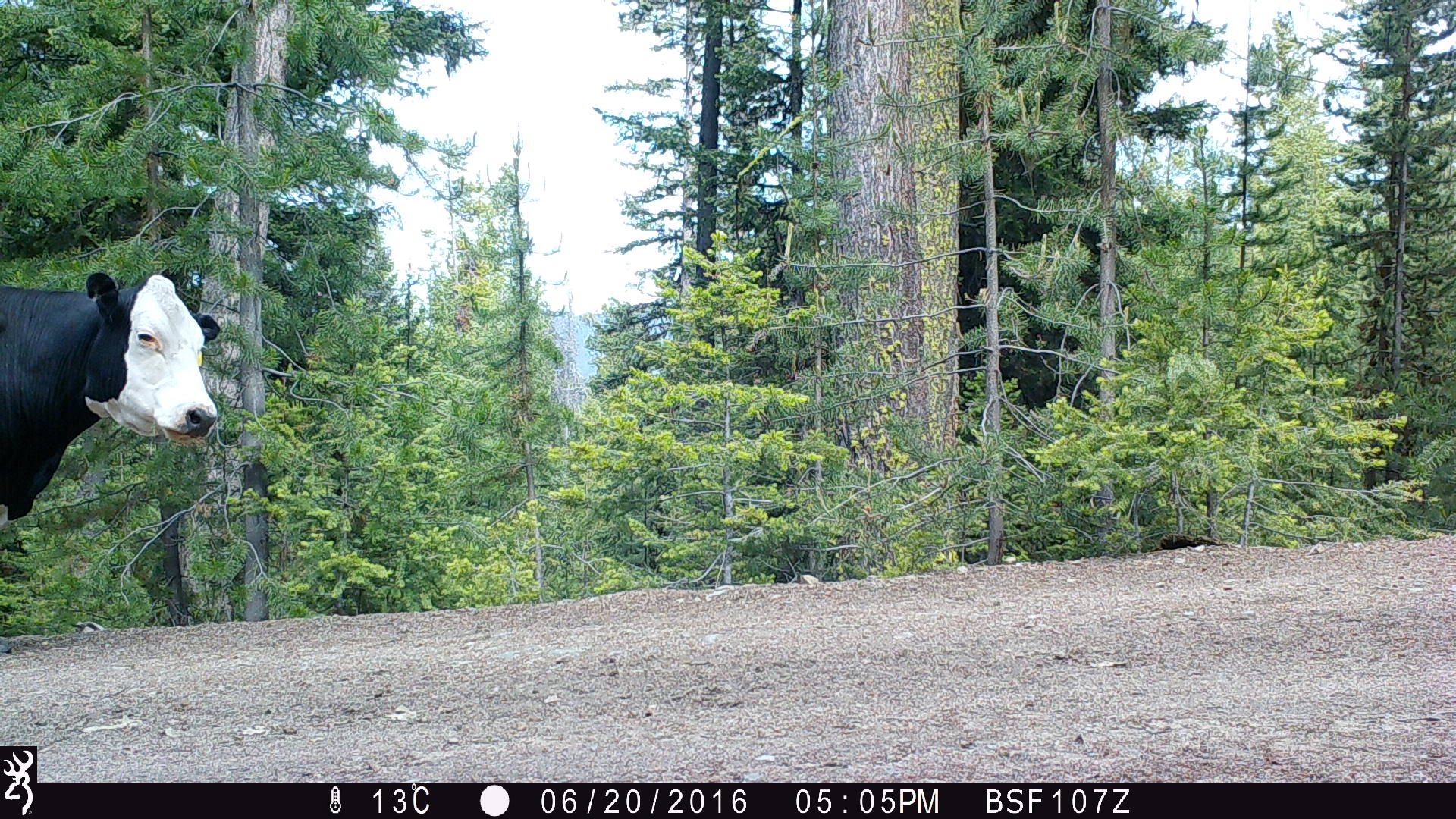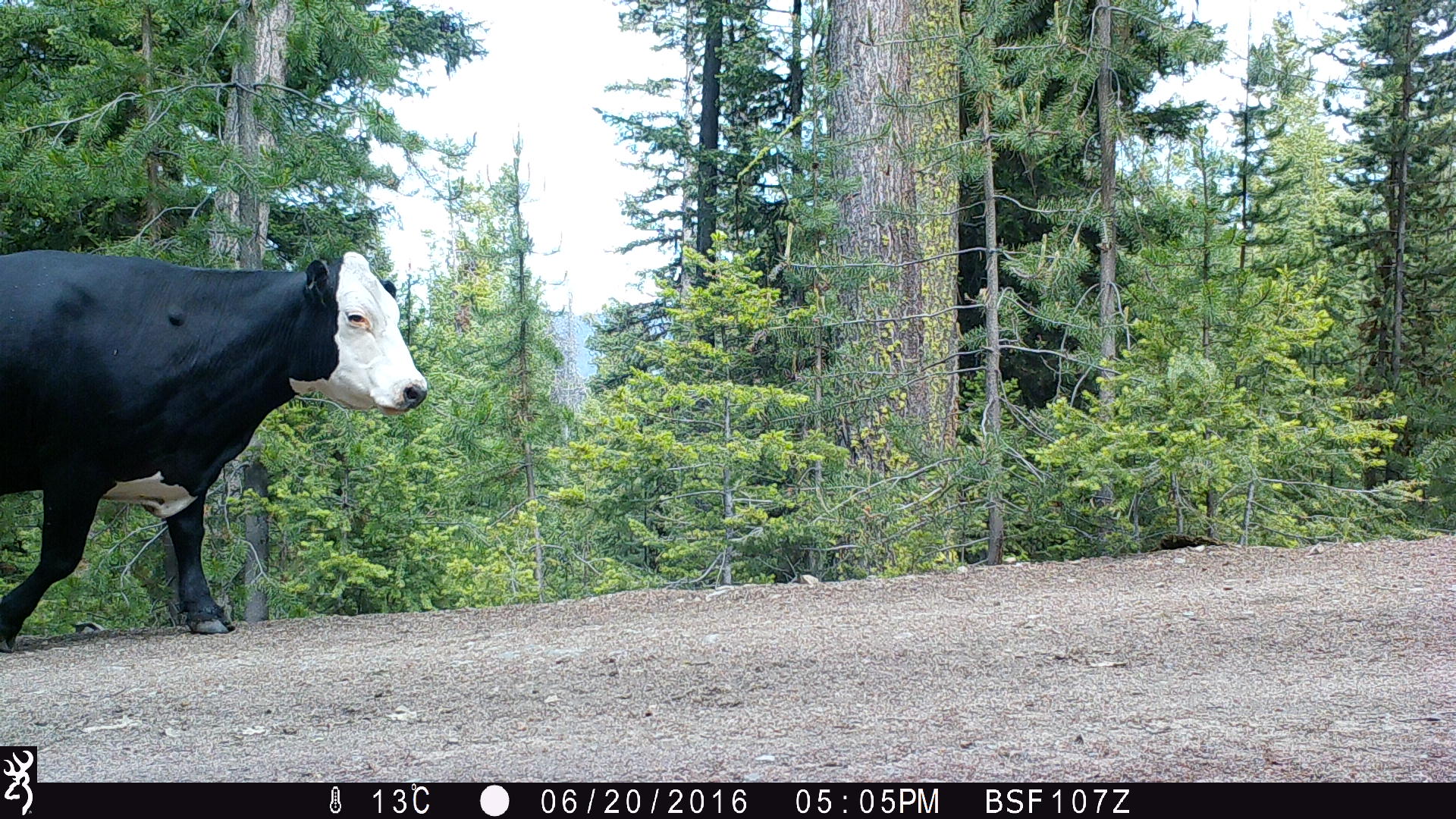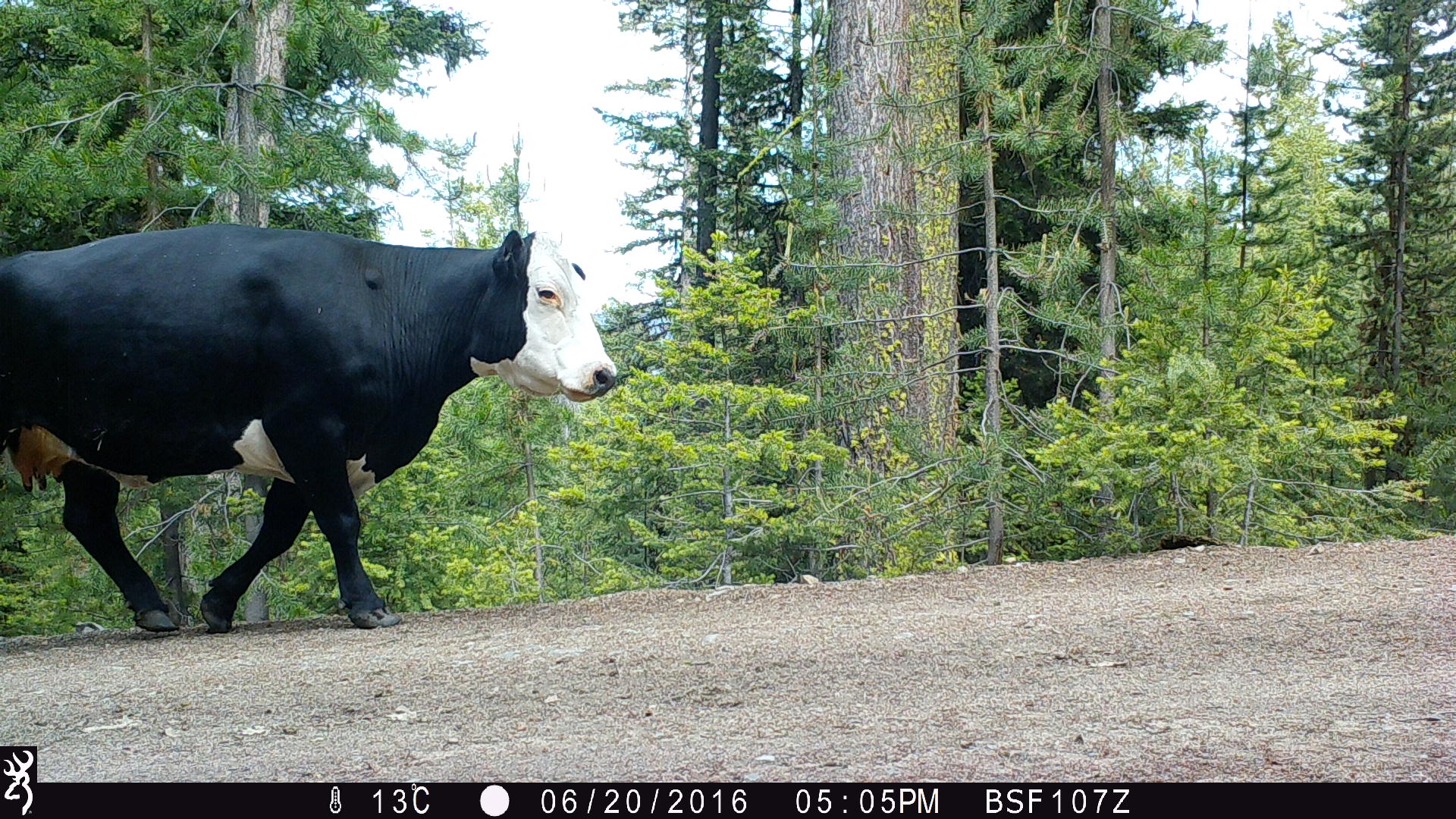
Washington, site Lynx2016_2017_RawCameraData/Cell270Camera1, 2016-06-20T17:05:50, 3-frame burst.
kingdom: Animalia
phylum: Chordata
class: Mammalia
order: Artiodactyla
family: Bovidae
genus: Bos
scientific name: Bos taurus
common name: domestic cattle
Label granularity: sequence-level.